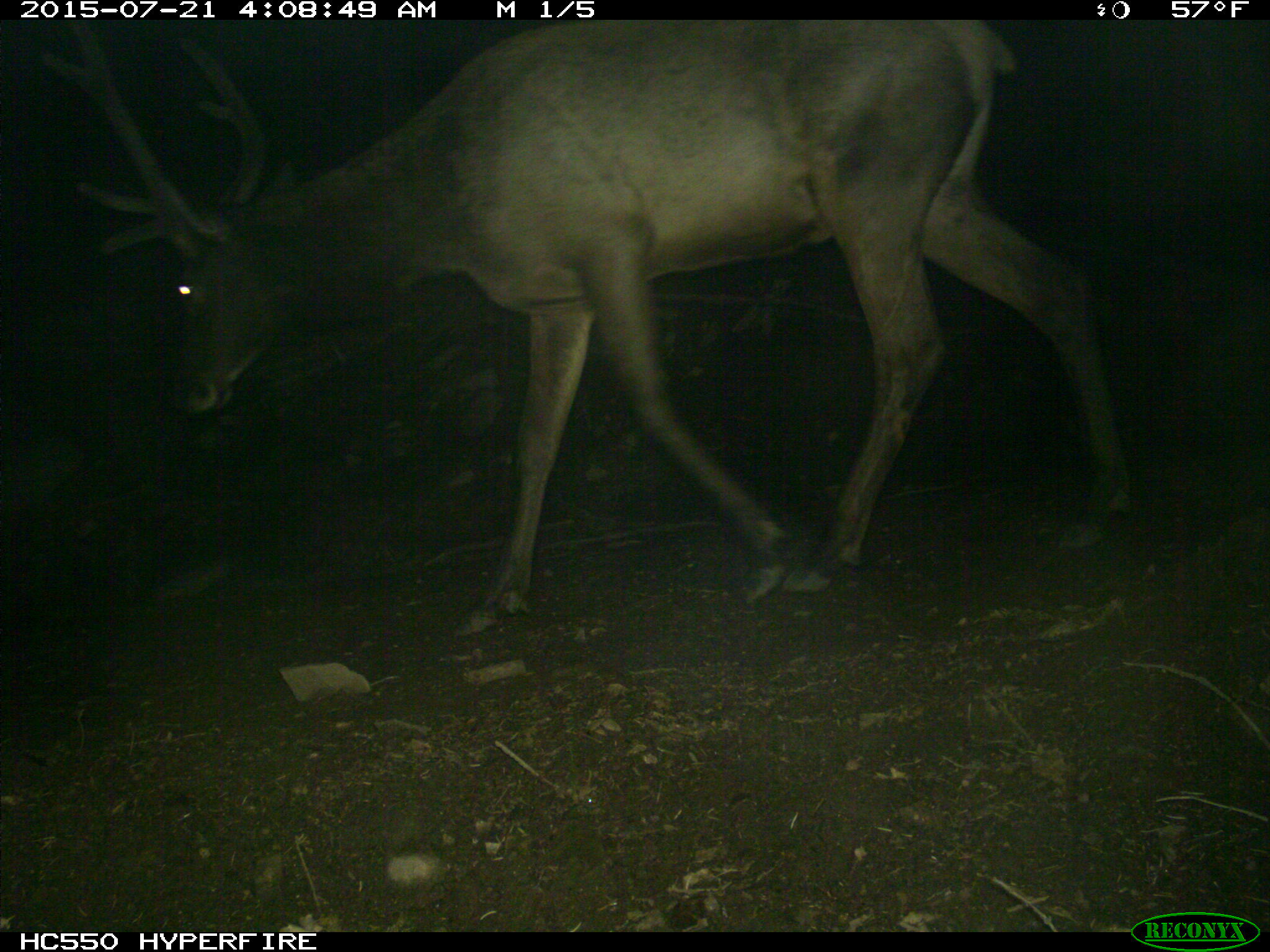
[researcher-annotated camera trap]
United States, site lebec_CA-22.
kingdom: Animalia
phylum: Chordata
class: Mammalia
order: Artiodactyla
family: Cervidae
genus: Cervus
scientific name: Cervus canadensis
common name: elk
Cervus canadensis (elk).